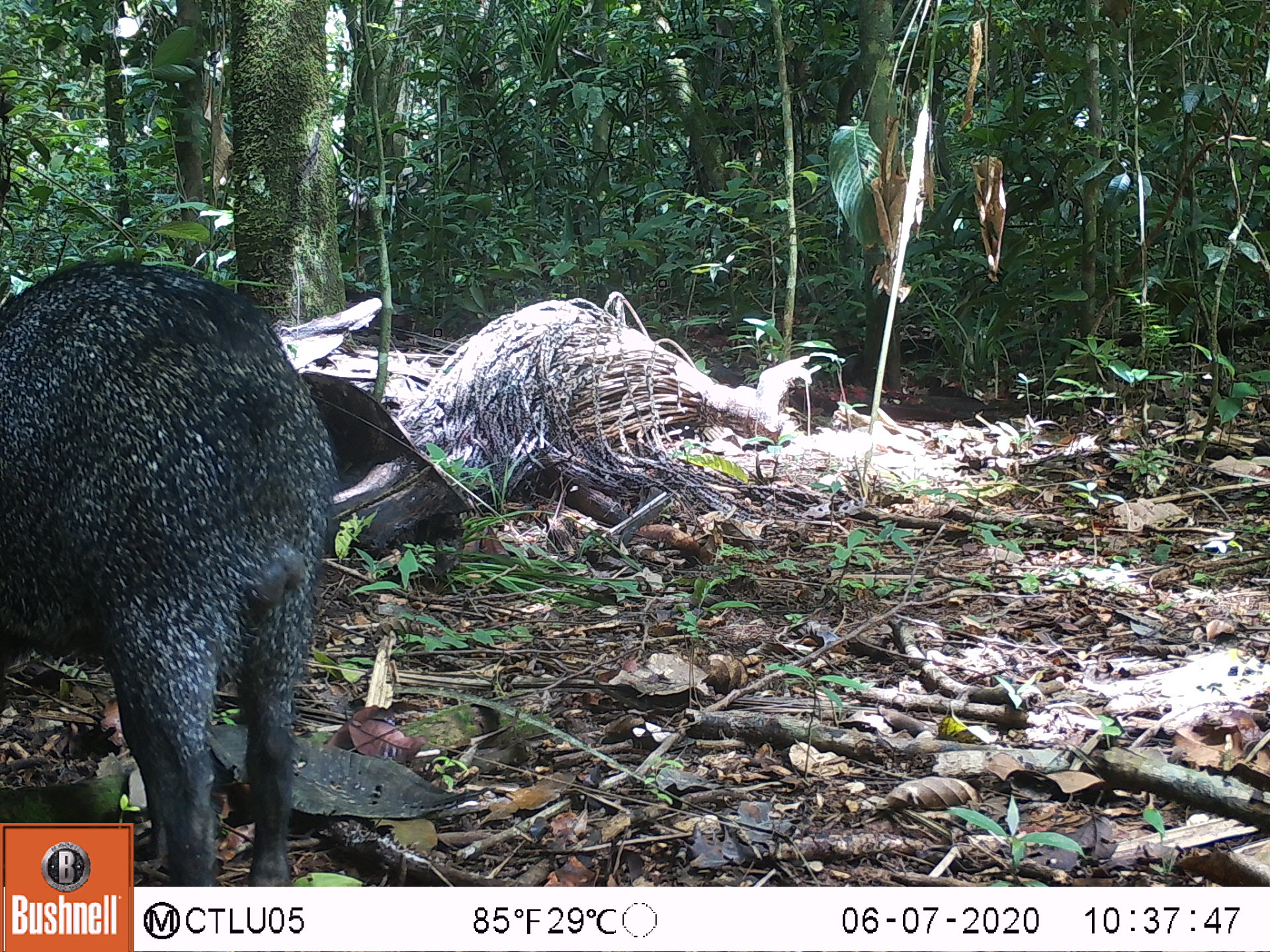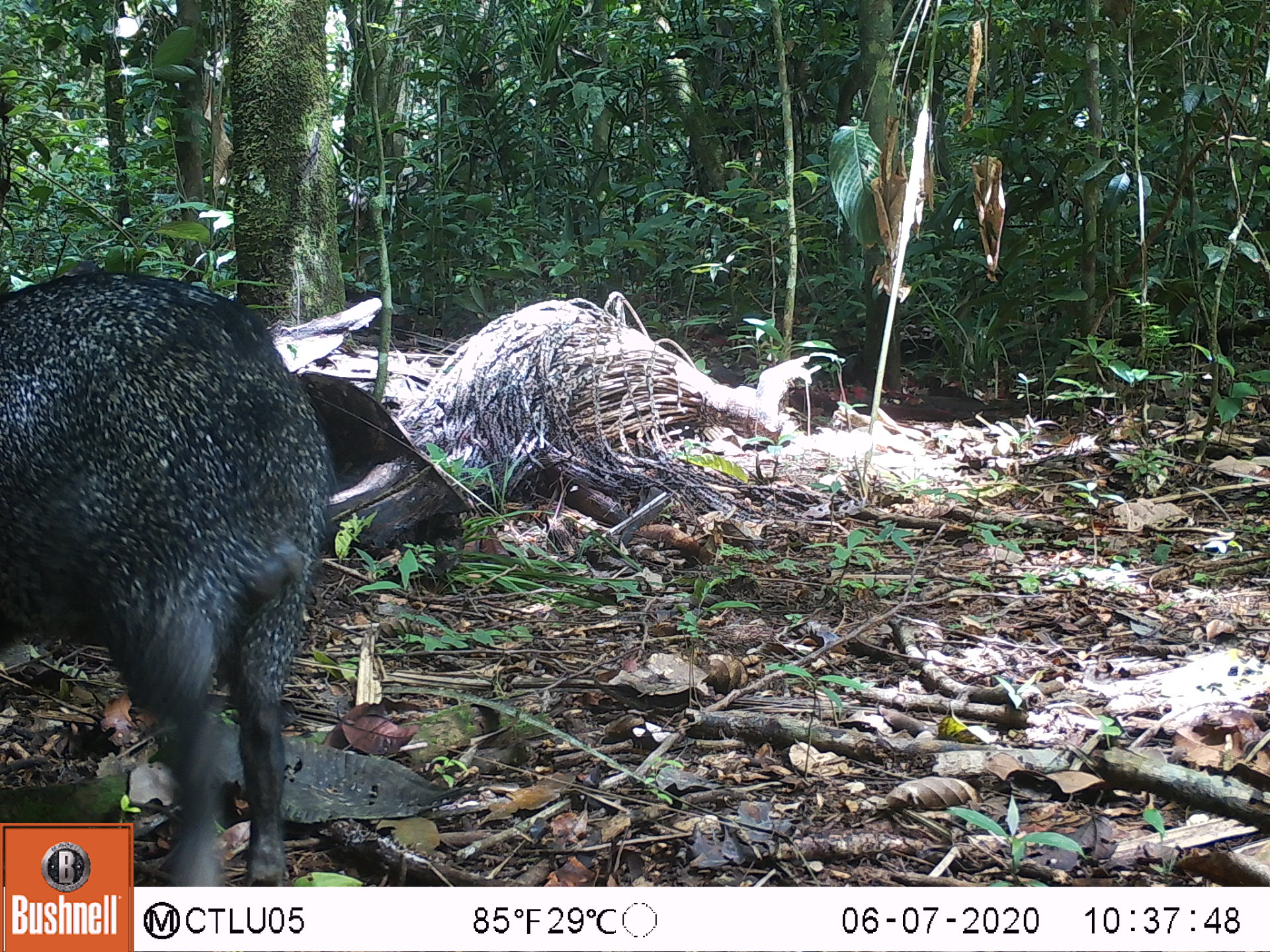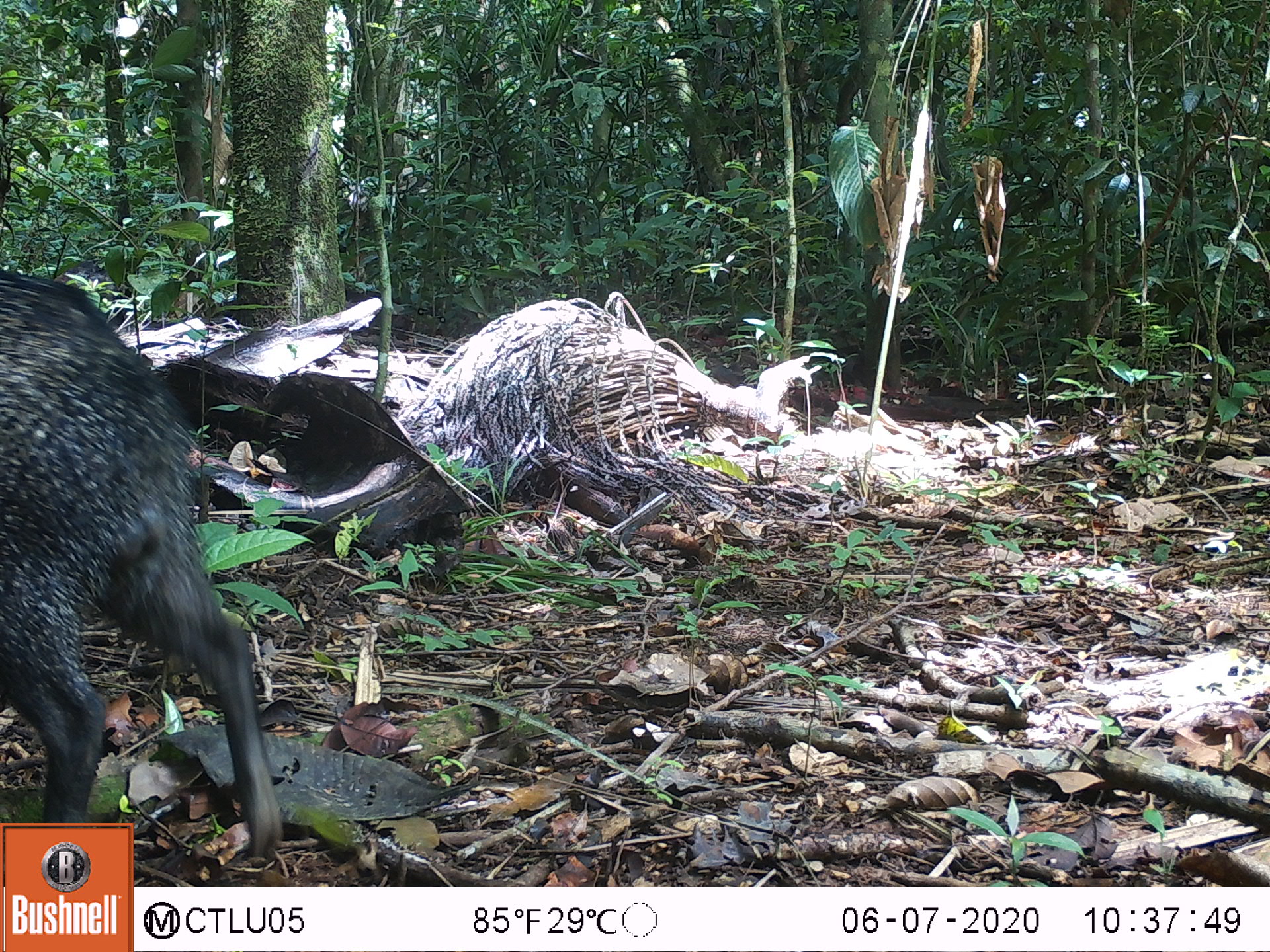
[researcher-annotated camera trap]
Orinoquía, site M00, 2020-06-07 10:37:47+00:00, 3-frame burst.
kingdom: Animalia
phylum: Chordata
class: Mammalia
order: Artiodactyla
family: Tayassuidae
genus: Pecari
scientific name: Pecari tajacu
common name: collared peccary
Collared peccary (Pecari tajacu).